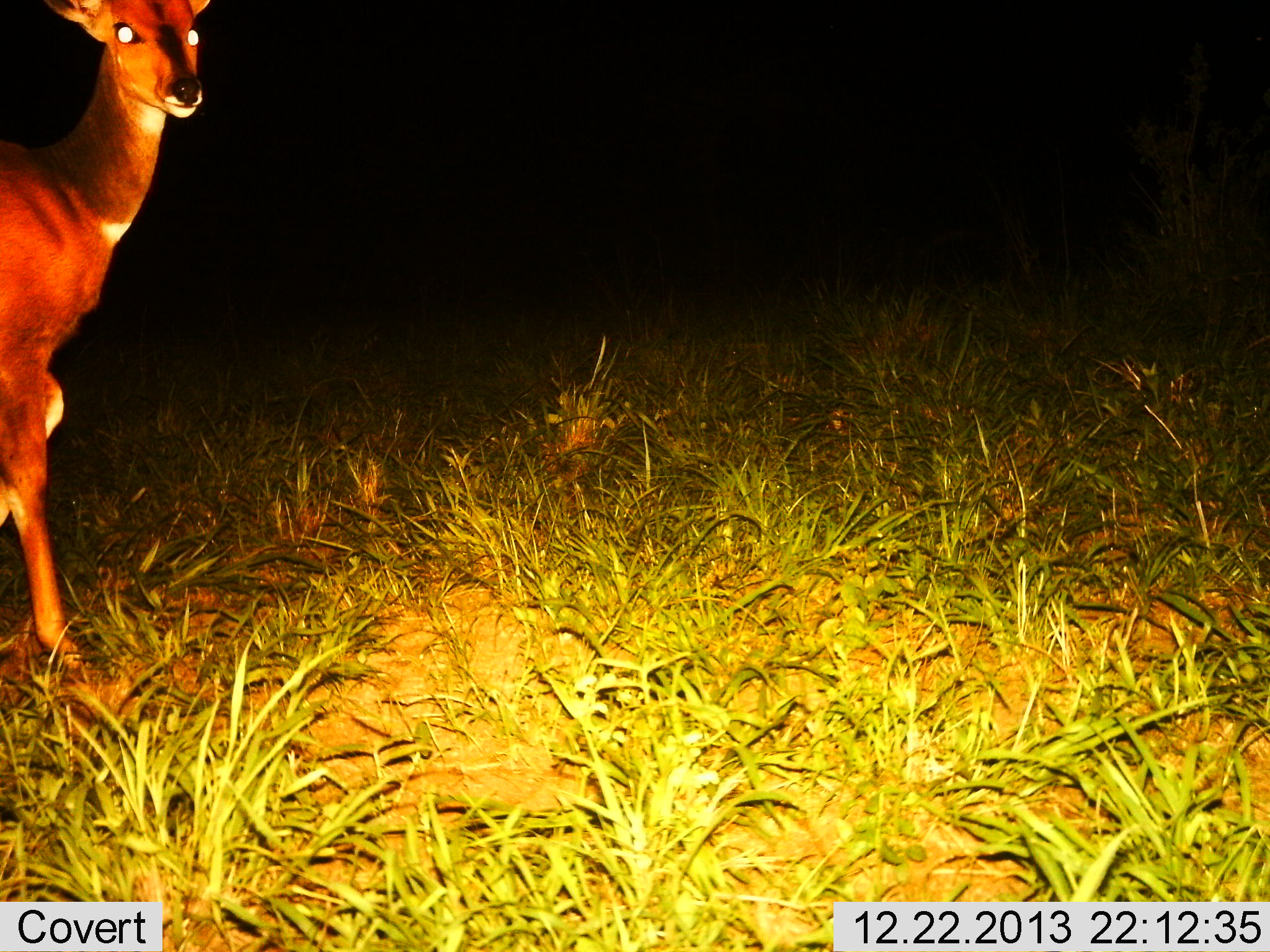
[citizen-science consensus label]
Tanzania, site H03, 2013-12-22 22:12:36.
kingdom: Animalia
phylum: Chordata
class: Mammalia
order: Artiodactyla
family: Bovidae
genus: Cephalophus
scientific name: Cephalophus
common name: duiker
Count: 1.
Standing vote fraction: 50%.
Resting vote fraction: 0%.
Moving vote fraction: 50%.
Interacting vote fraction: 0%.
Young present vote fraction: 0%.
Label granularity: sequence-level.